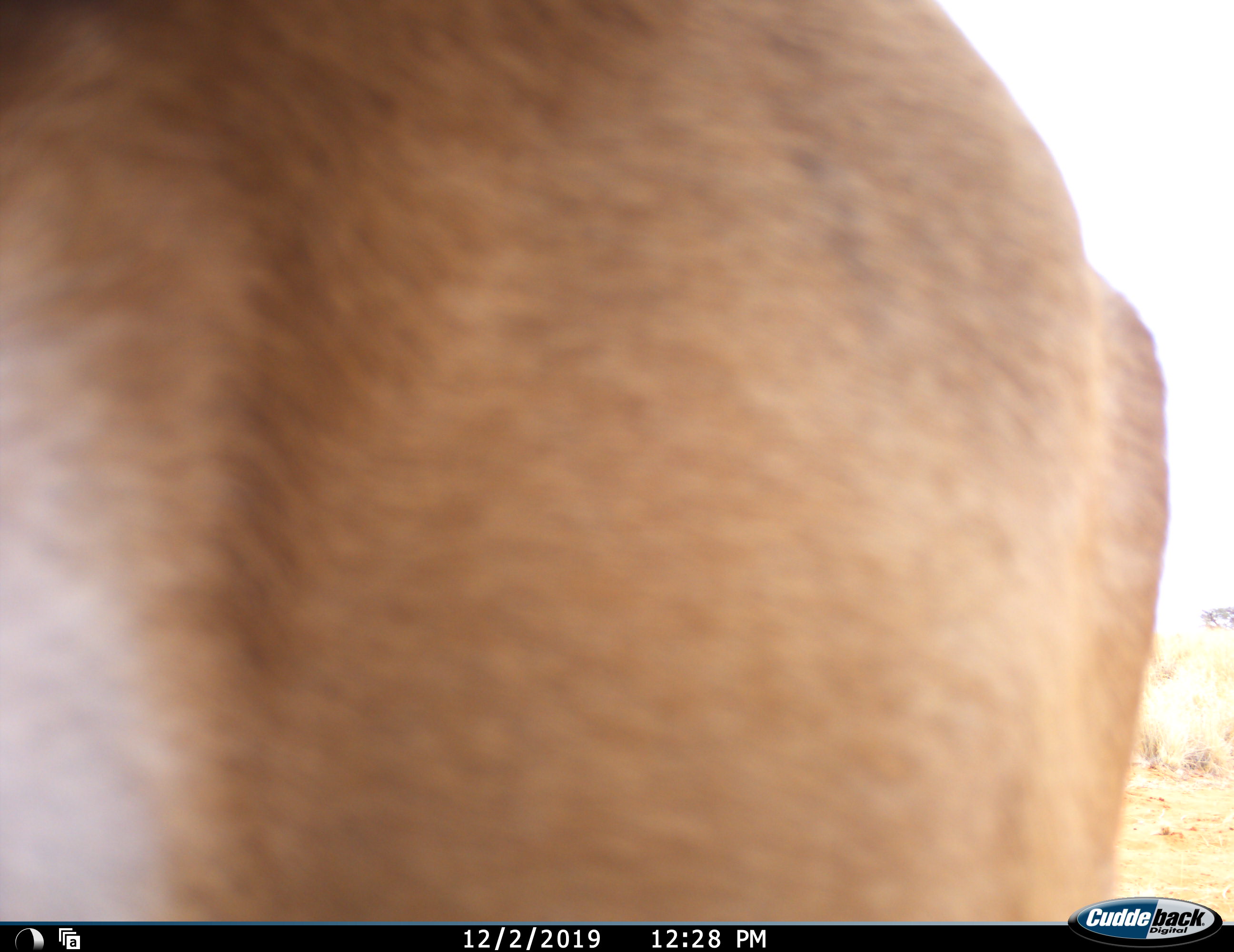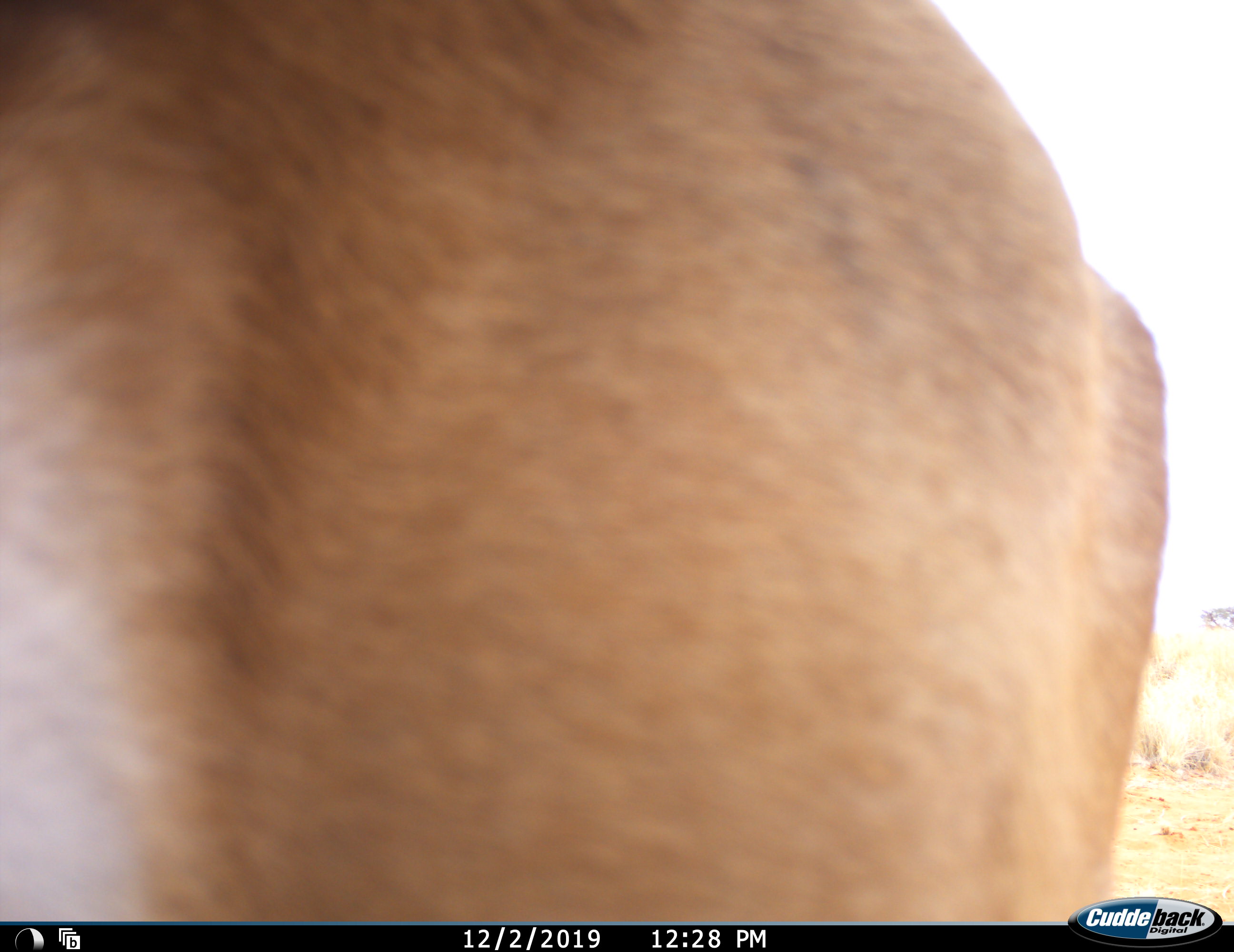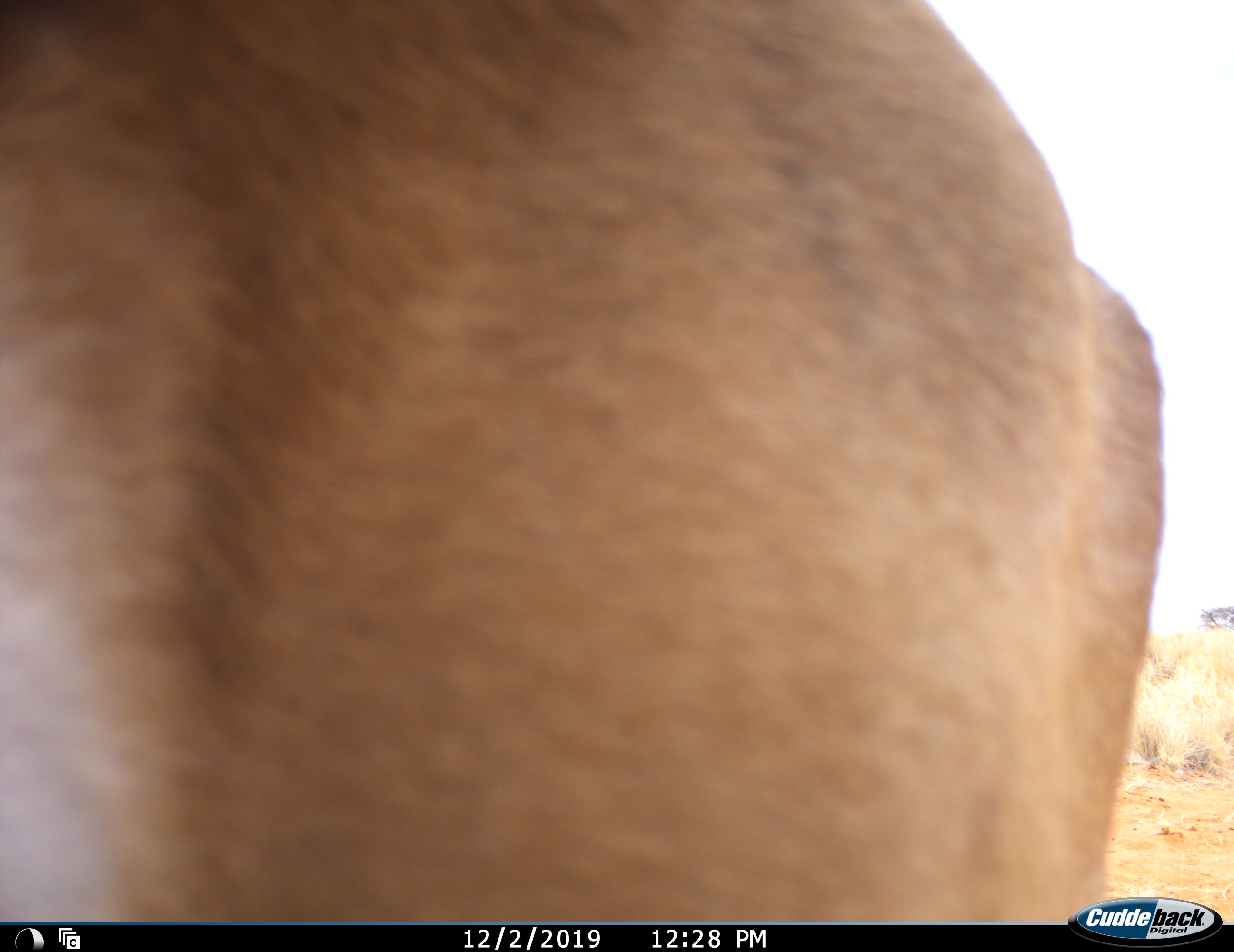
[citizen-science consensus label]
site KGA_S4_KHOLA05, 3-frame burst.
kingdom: Animalia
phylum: Chordata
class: Mammalia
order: Artiodactyla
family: Bovidae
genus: Antidorcas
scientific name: Antidorcas marsupialis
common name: springbok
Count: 1.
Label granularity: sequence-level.